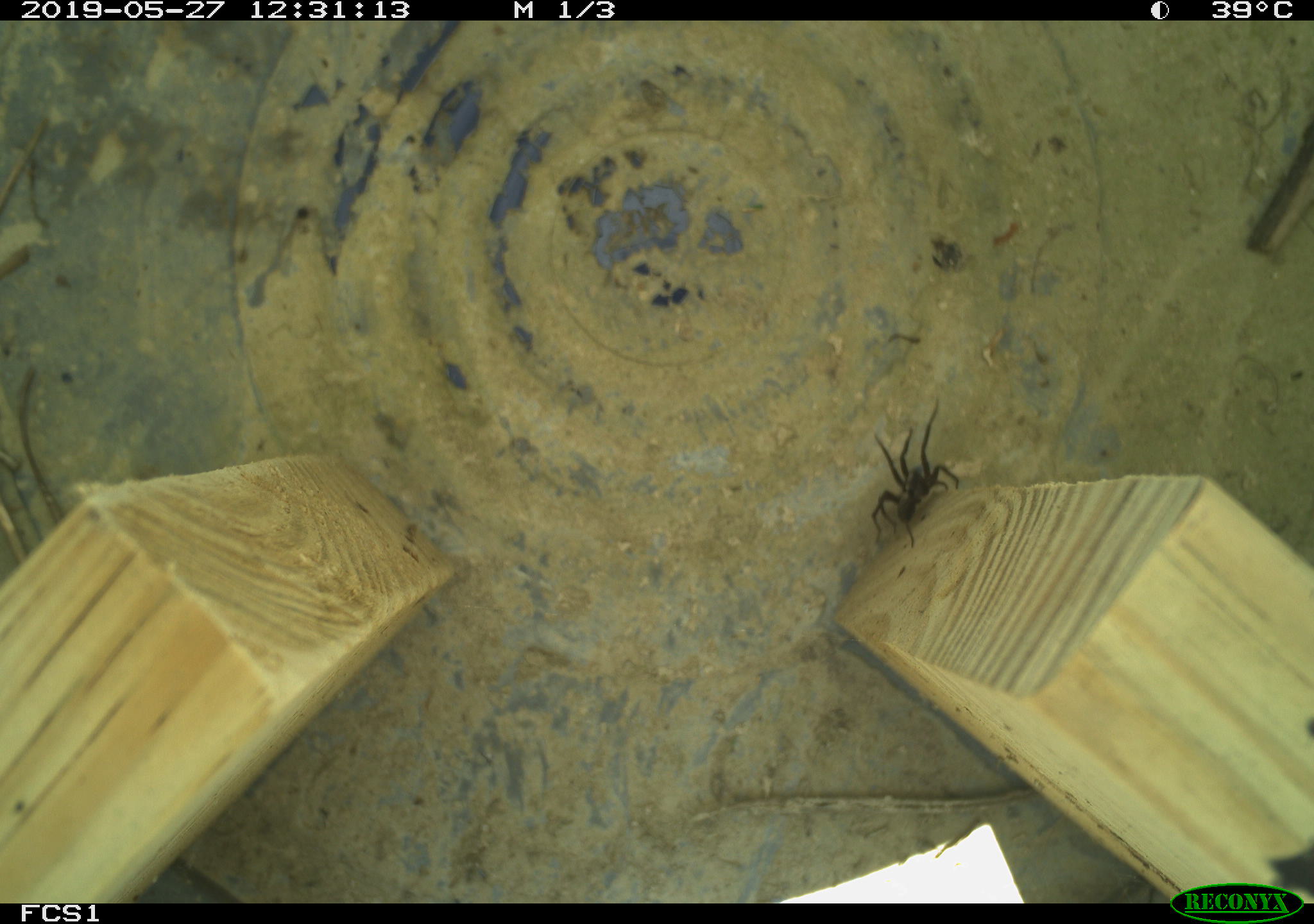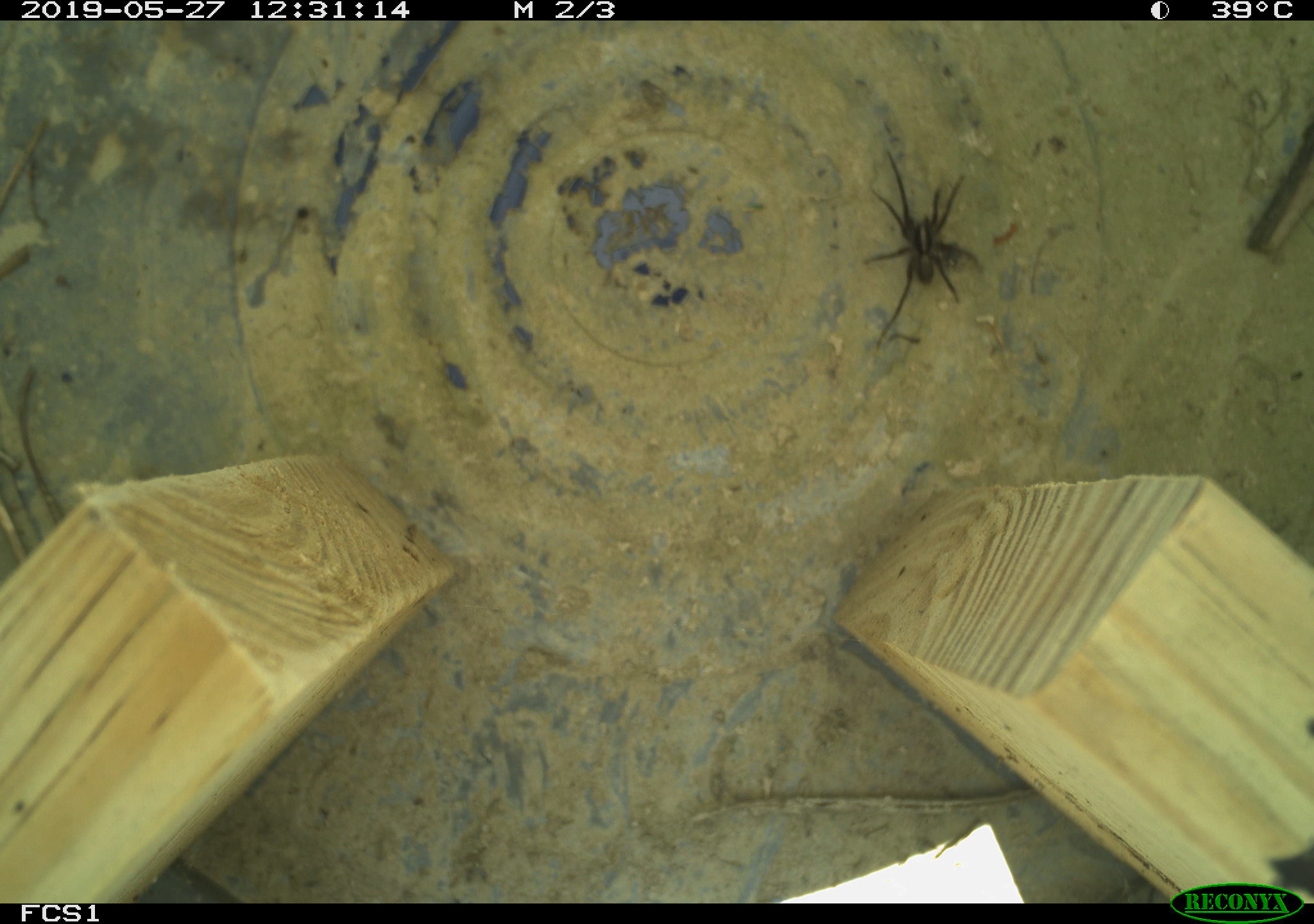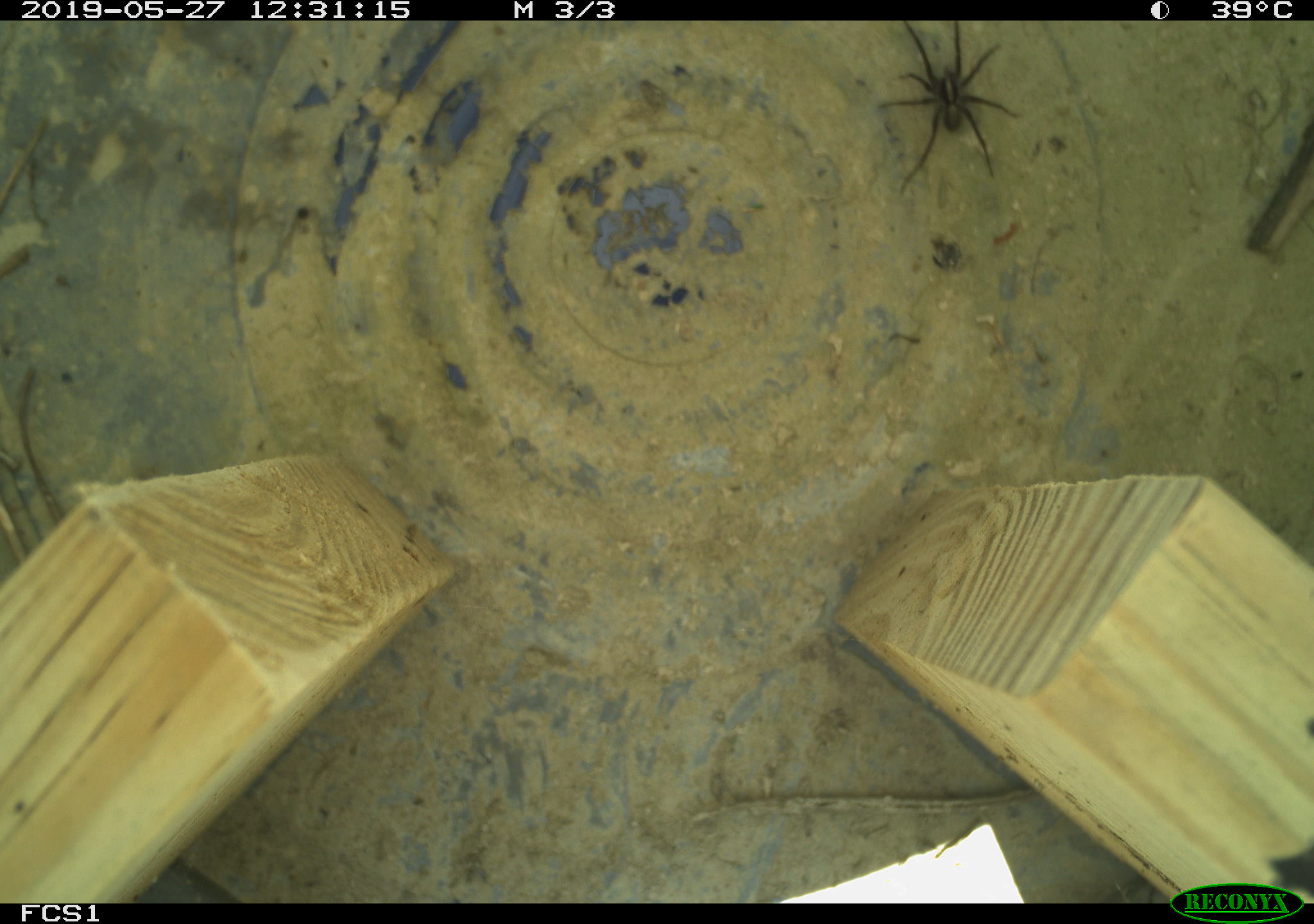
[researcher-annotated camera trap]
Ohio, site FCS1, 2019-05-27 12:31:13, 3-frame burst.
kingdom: Animalia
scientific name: Animalia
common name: animal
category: invertebrate